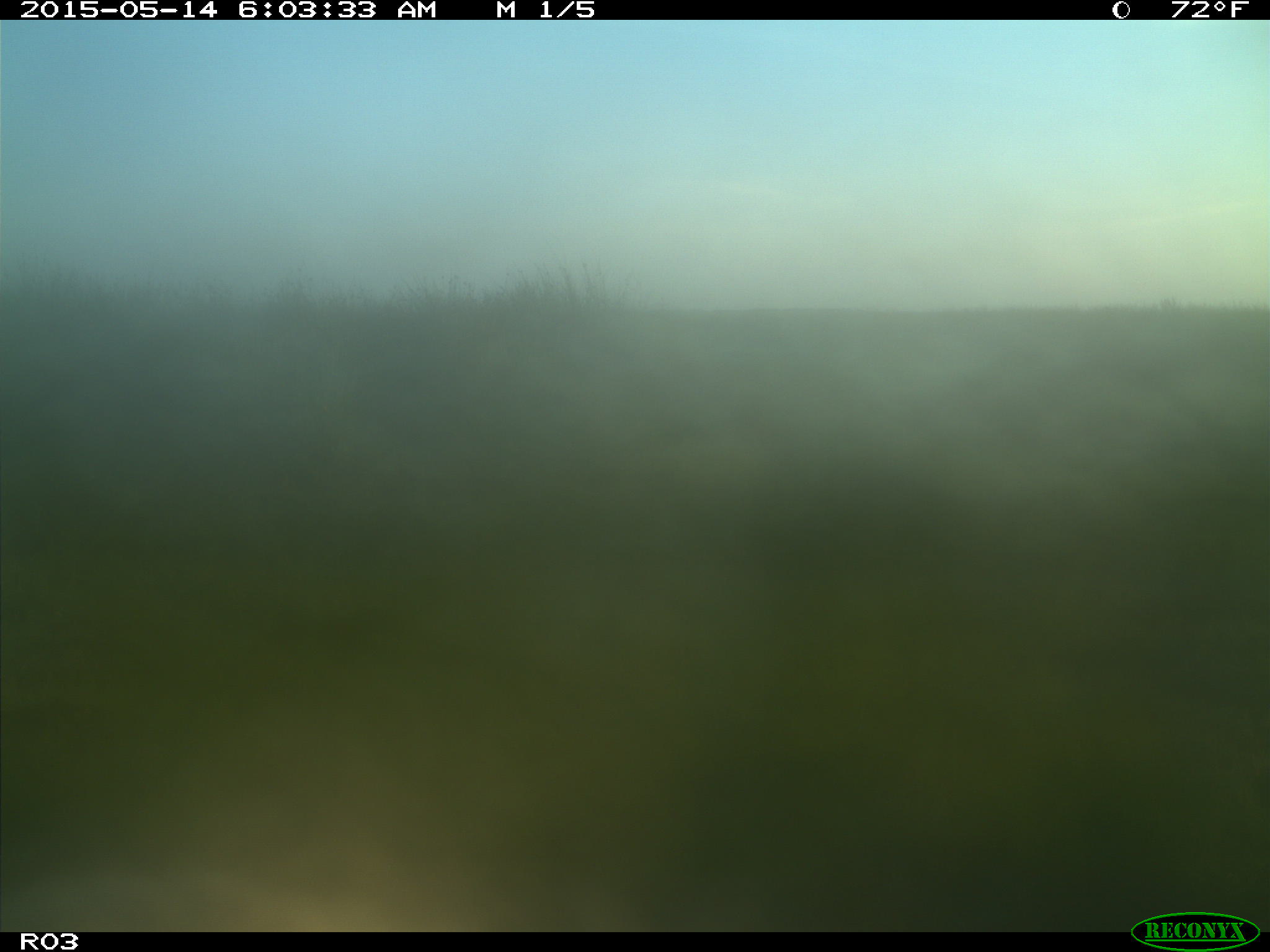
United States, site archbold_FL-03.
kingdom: Animalia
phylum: Chordata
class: Mammalia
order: Artiodactyla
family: Bovidae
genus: Bos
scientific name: Bos taurus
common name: domestic cow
Bos taurus (domestic cow).